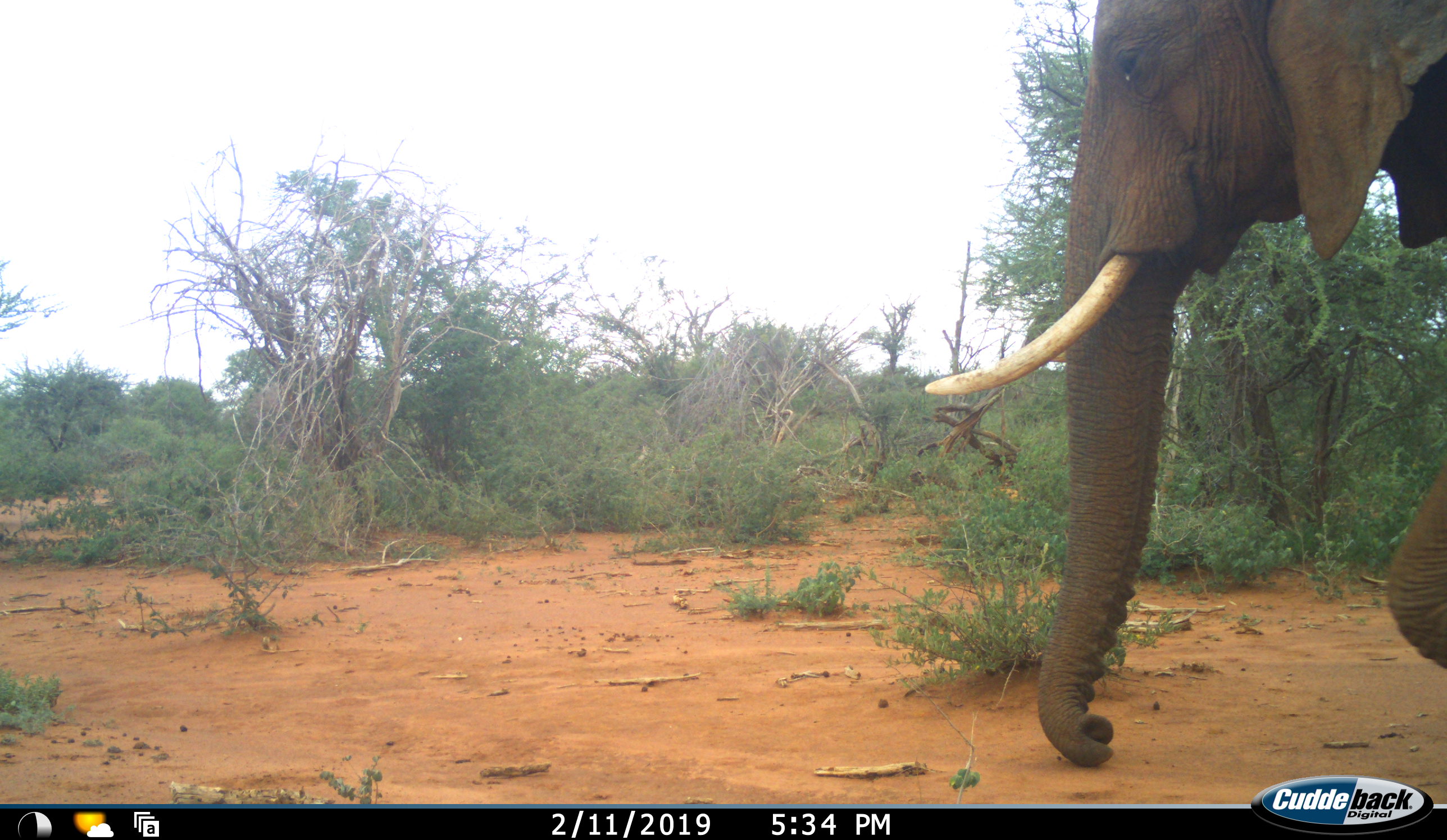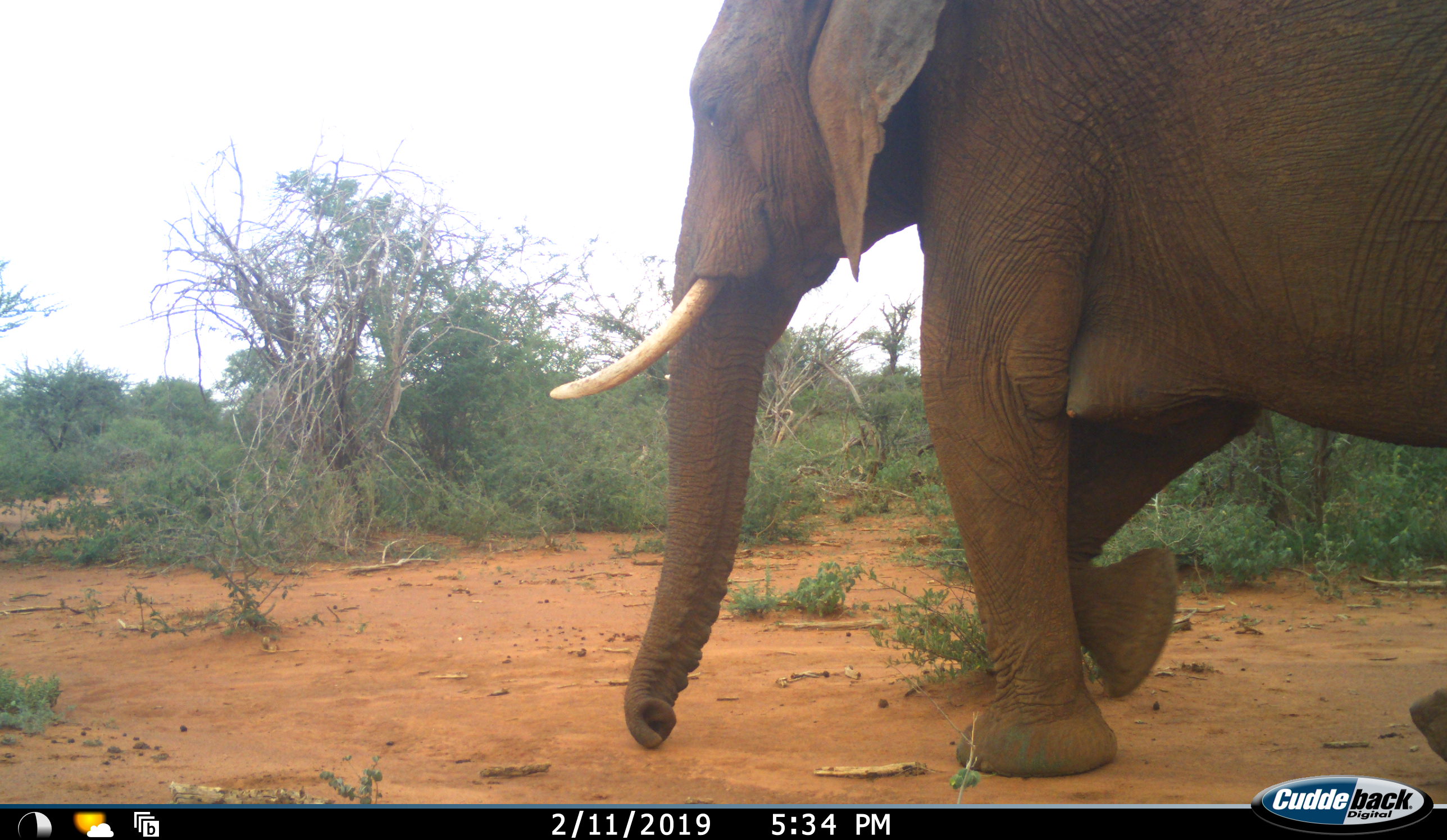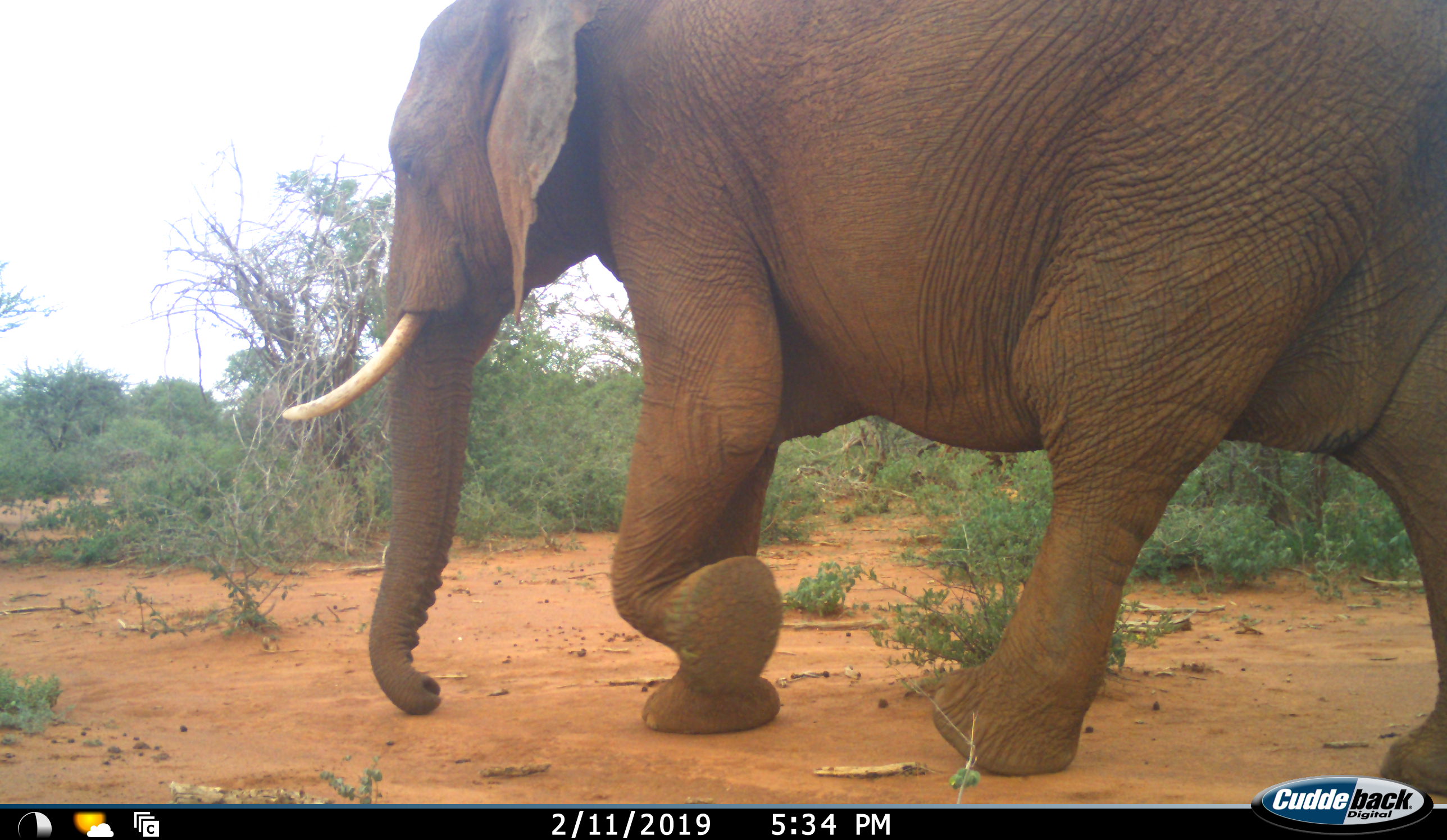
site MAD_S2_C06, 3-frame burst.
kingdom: Animalia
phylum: Chordata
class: Mammalia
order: Proboscidea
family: Elephantidae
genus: Loxodonta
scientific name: Loxodonta africana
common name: african bush elephant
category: elephant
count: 1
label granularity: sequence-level